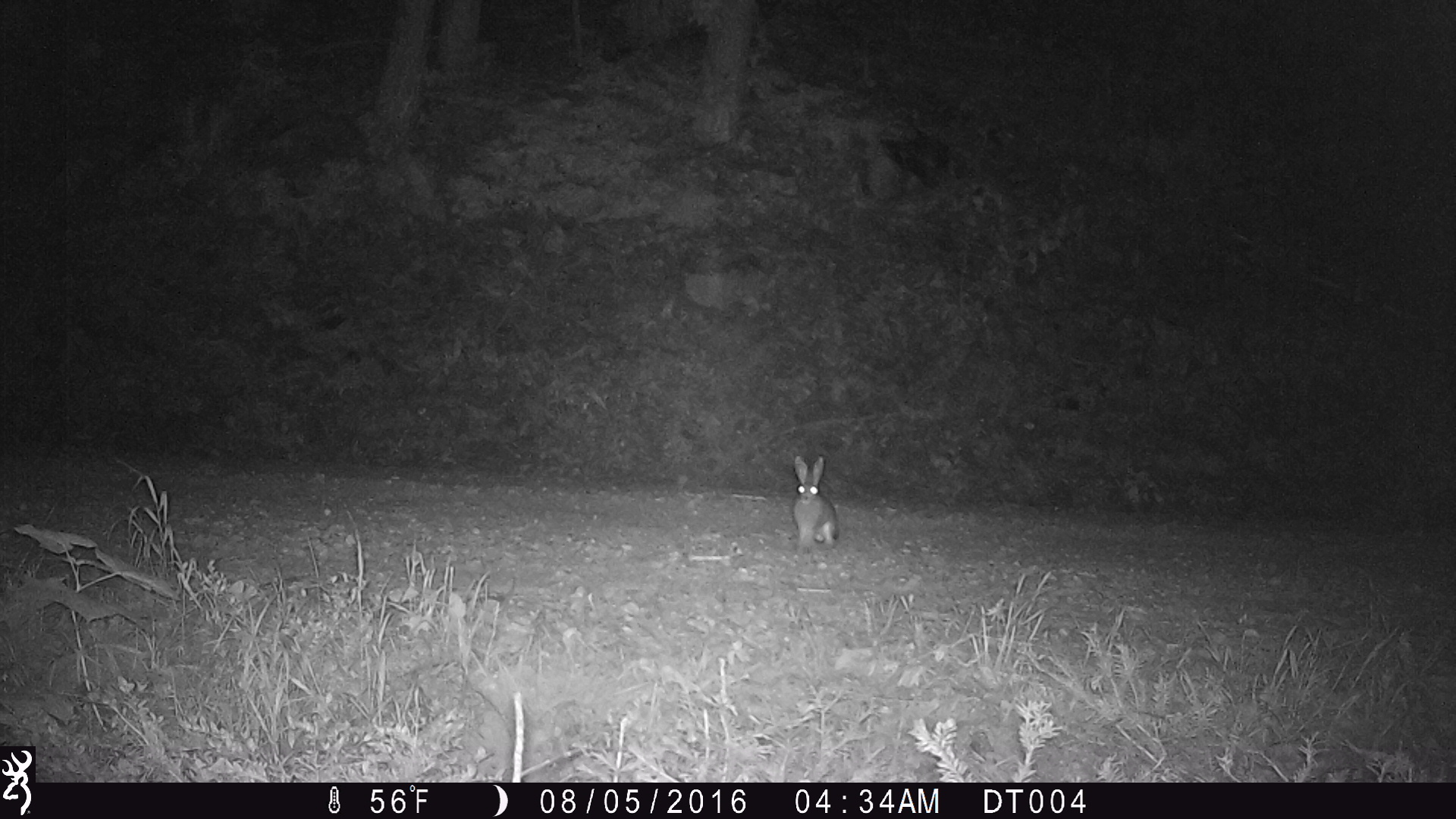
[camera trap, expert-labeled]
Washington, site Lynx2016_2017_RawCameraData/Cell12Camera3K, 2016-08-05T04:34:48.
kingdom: Animalia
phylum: Chordata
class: Mammalia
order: Lagomorpha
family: Leporidae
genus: Lepus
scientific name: Lepus americanus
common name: snowshoe hare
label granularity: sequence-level